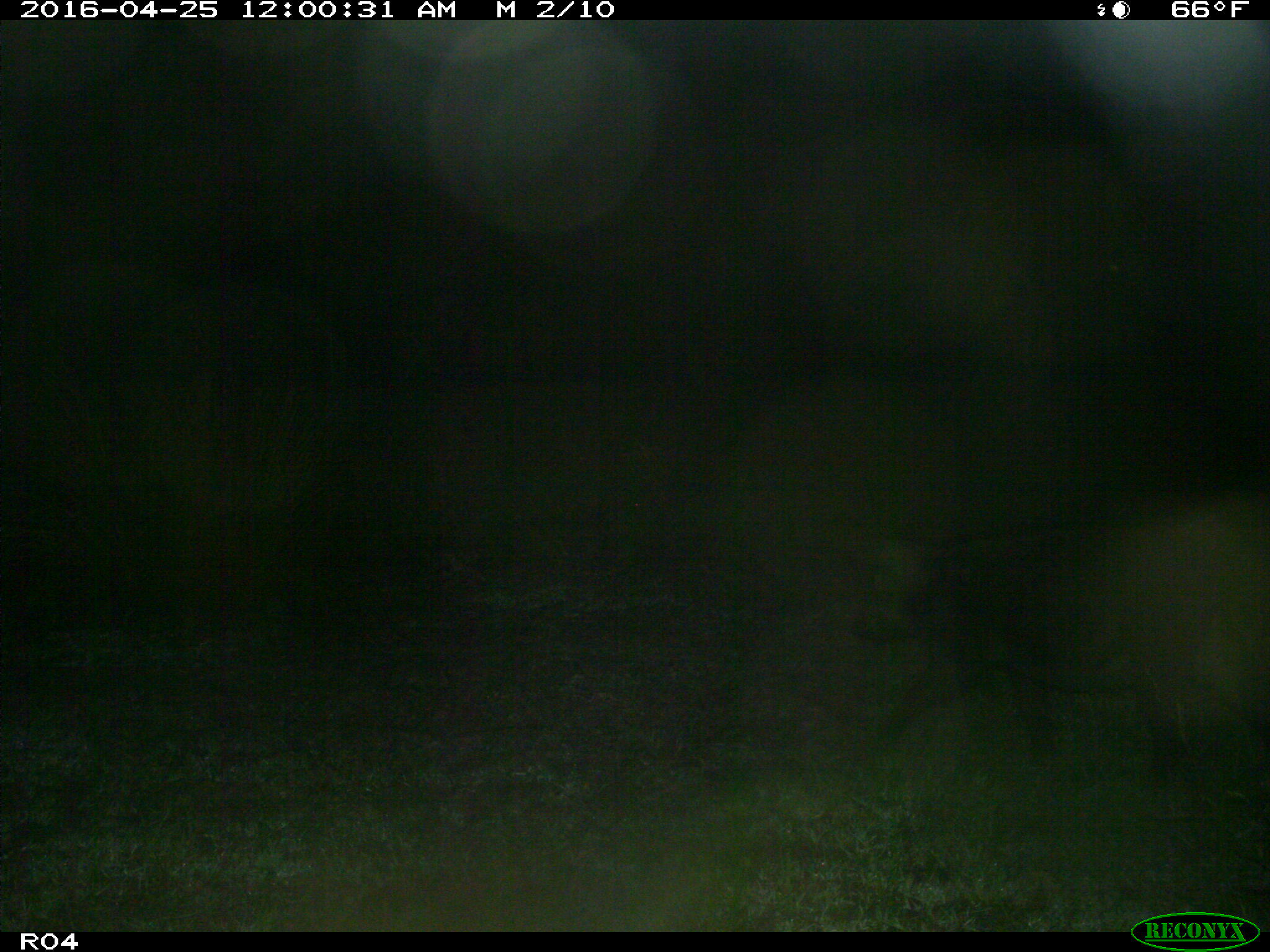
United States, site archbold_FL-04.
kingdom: Animalia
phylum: Chordata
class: Mammalia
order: Artiodactyla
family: Suidae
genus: Sus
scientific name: Sus scrofa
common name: wild boar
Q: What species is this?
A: Sus scrofa (wild boar).